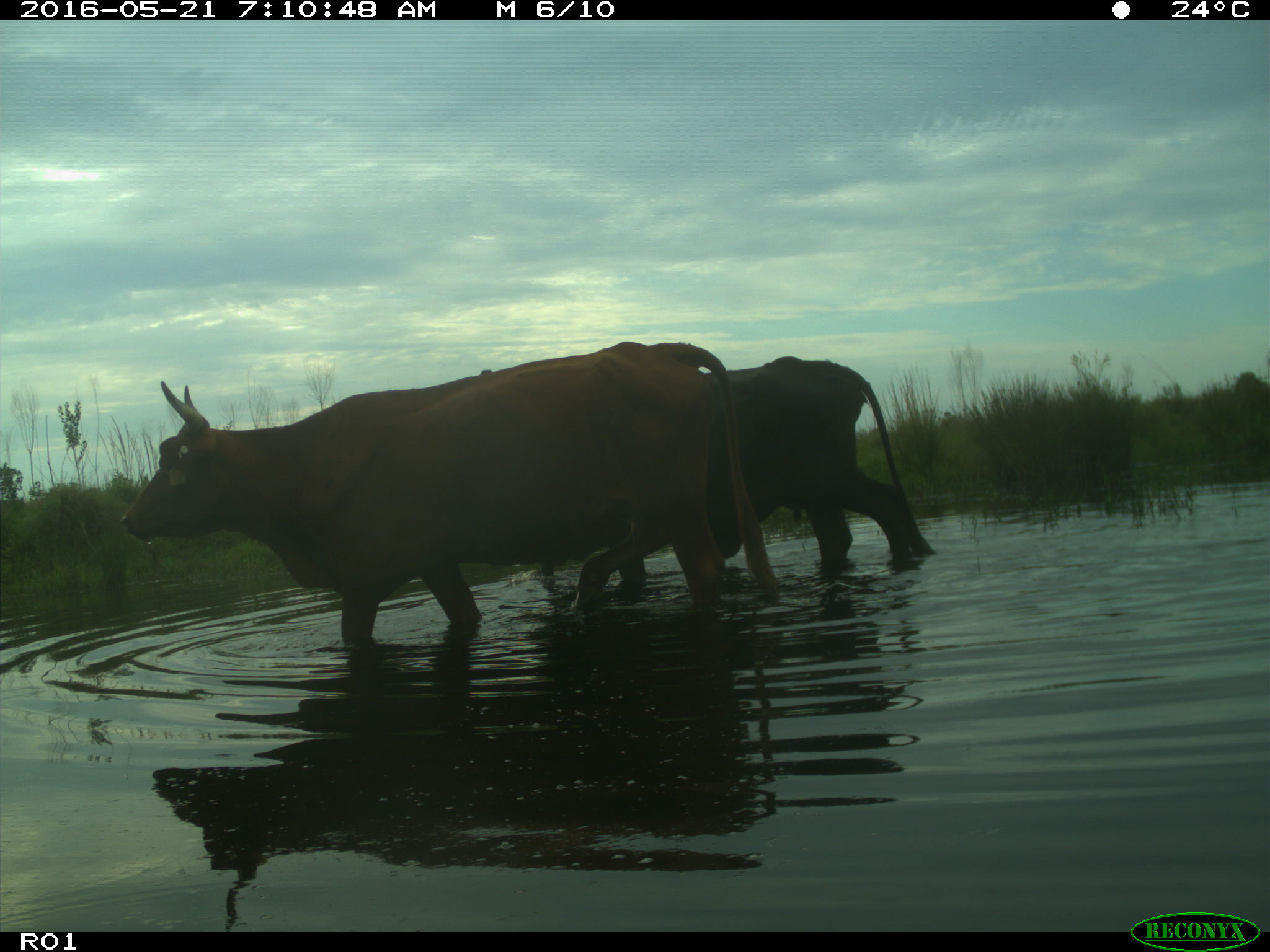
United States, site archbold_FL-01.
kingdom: Animalia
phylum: Chordata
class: Mammalia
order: Artiodactyla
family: Bovidae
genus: Bos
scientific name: Bos taurus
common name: domestic cow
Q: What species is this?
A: Bos taurus (domestic cow).